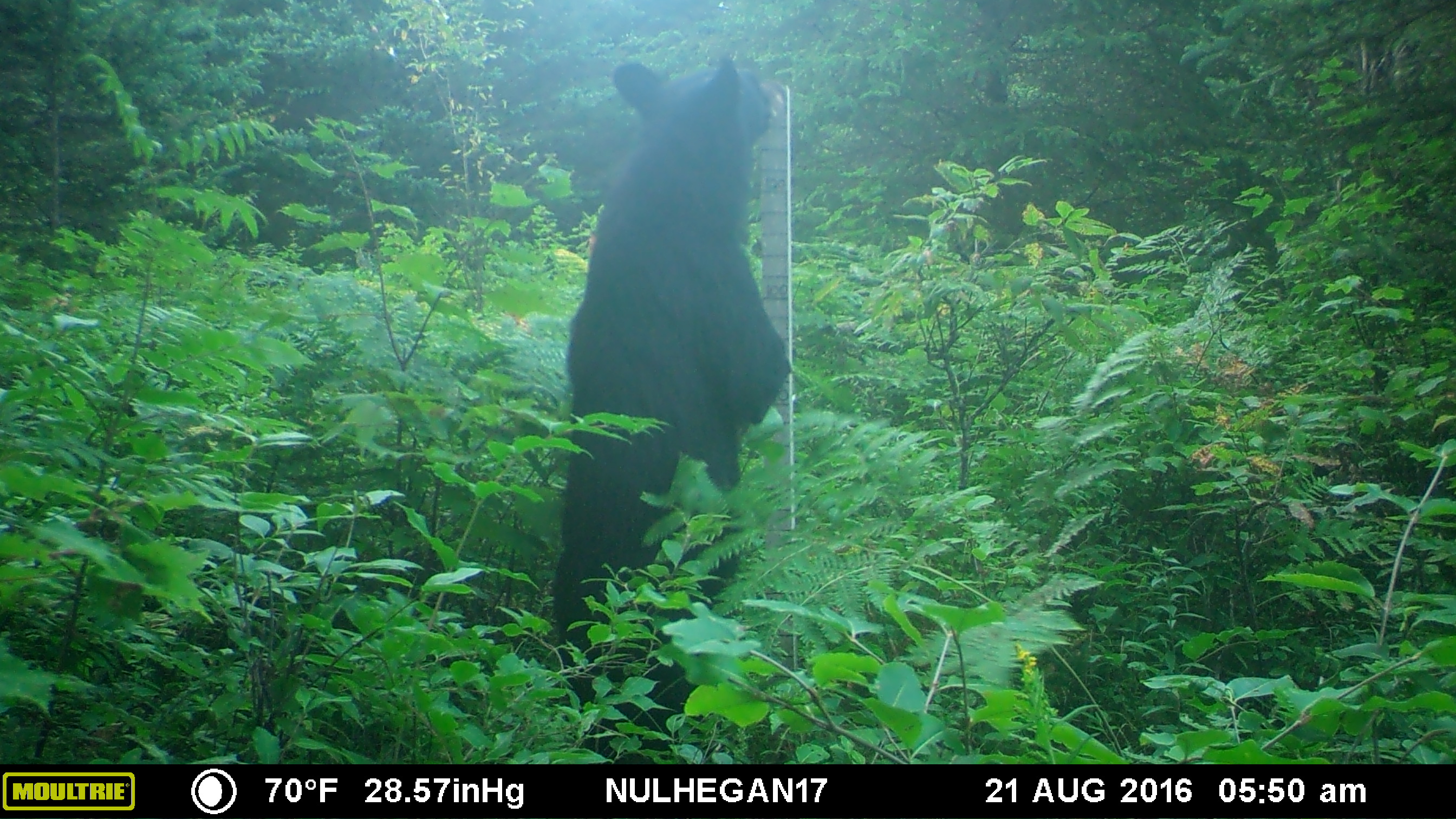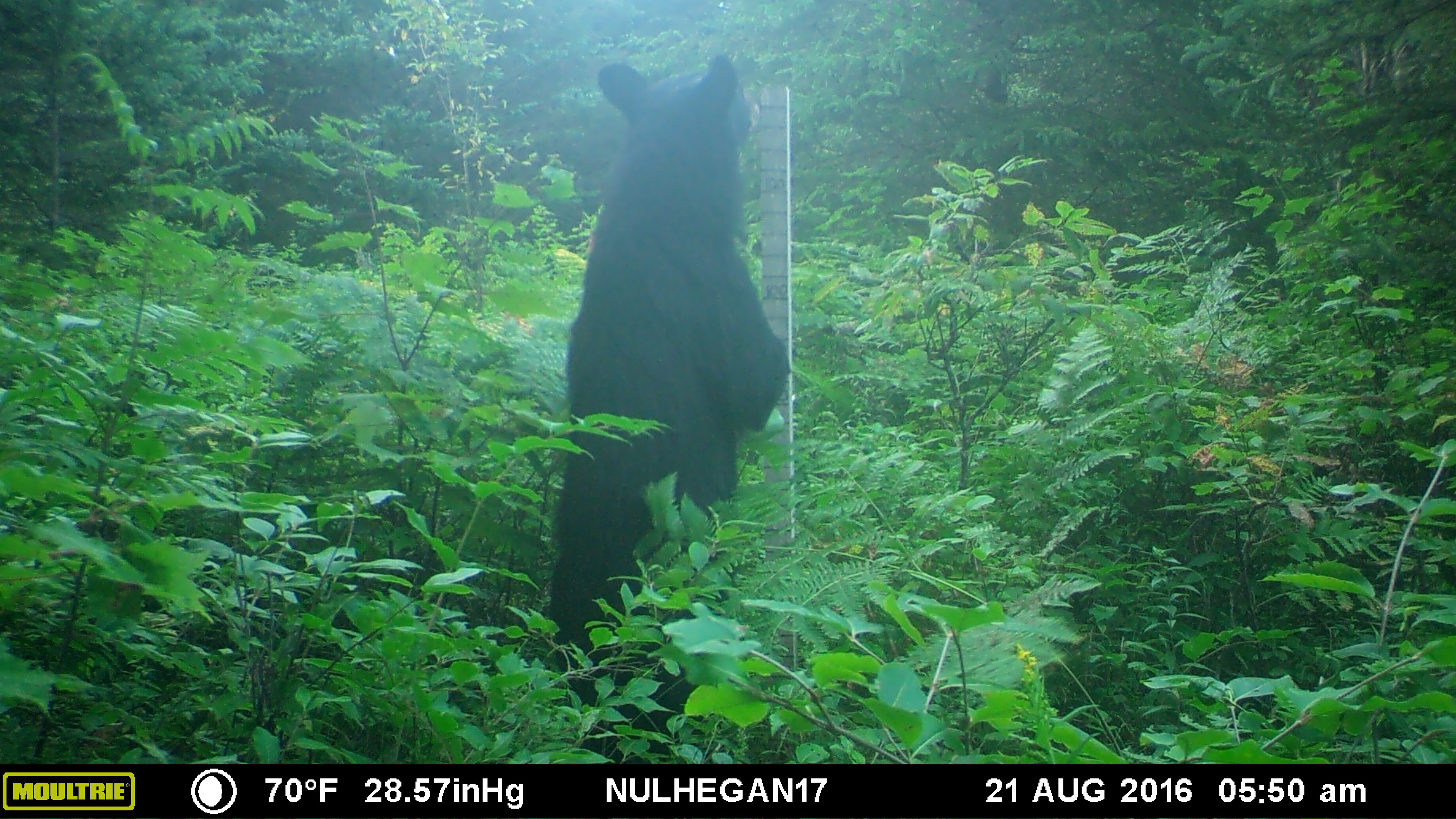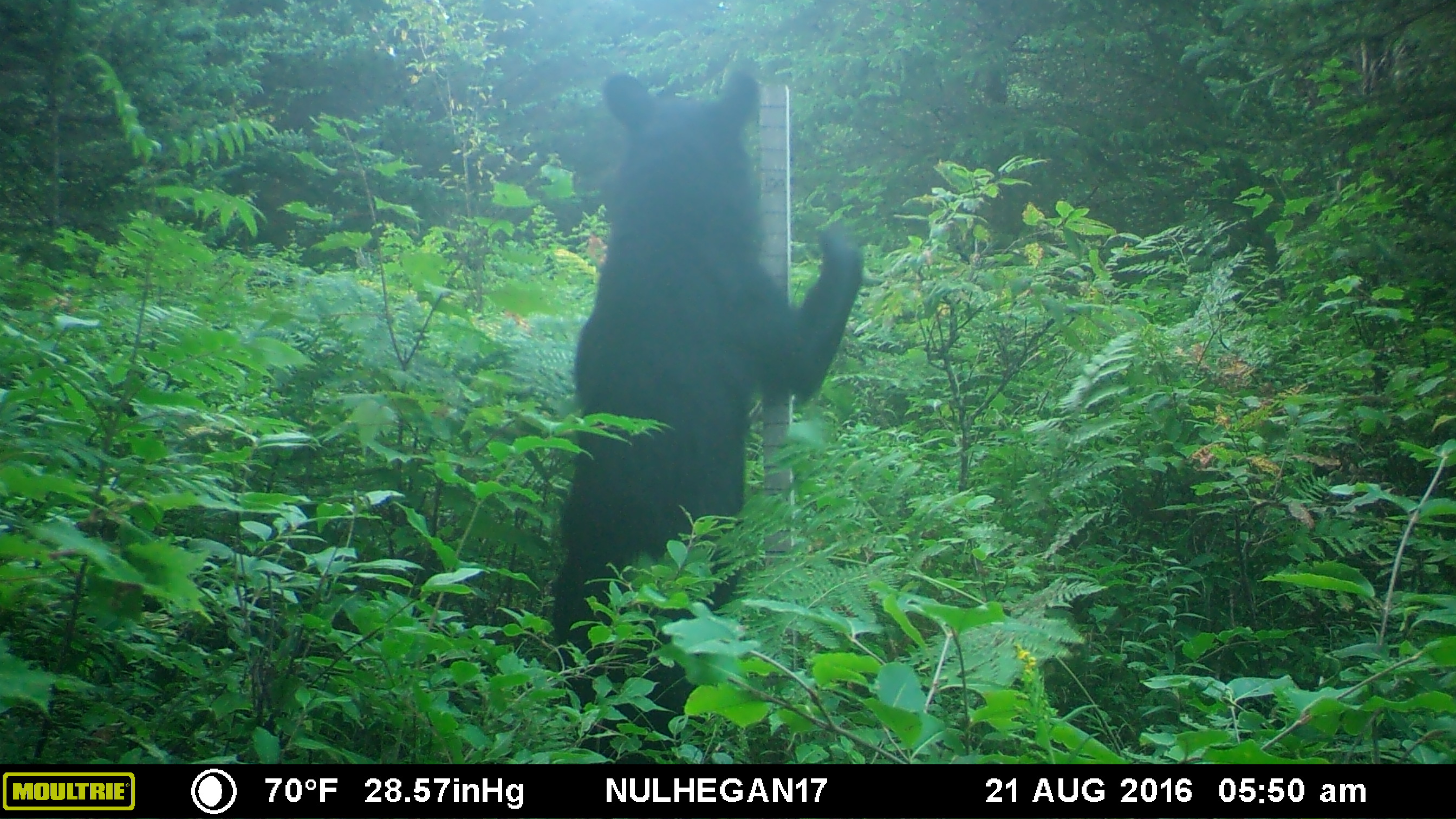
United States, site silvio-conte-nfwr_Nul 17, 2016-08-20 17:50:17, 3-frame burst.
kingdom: Animalia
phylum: Chordata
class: Mammalia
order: Carnivora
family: Ursidae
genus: Ursus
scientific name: Ursus americanus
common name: black bear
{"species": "black bear (Ursus americanus)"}